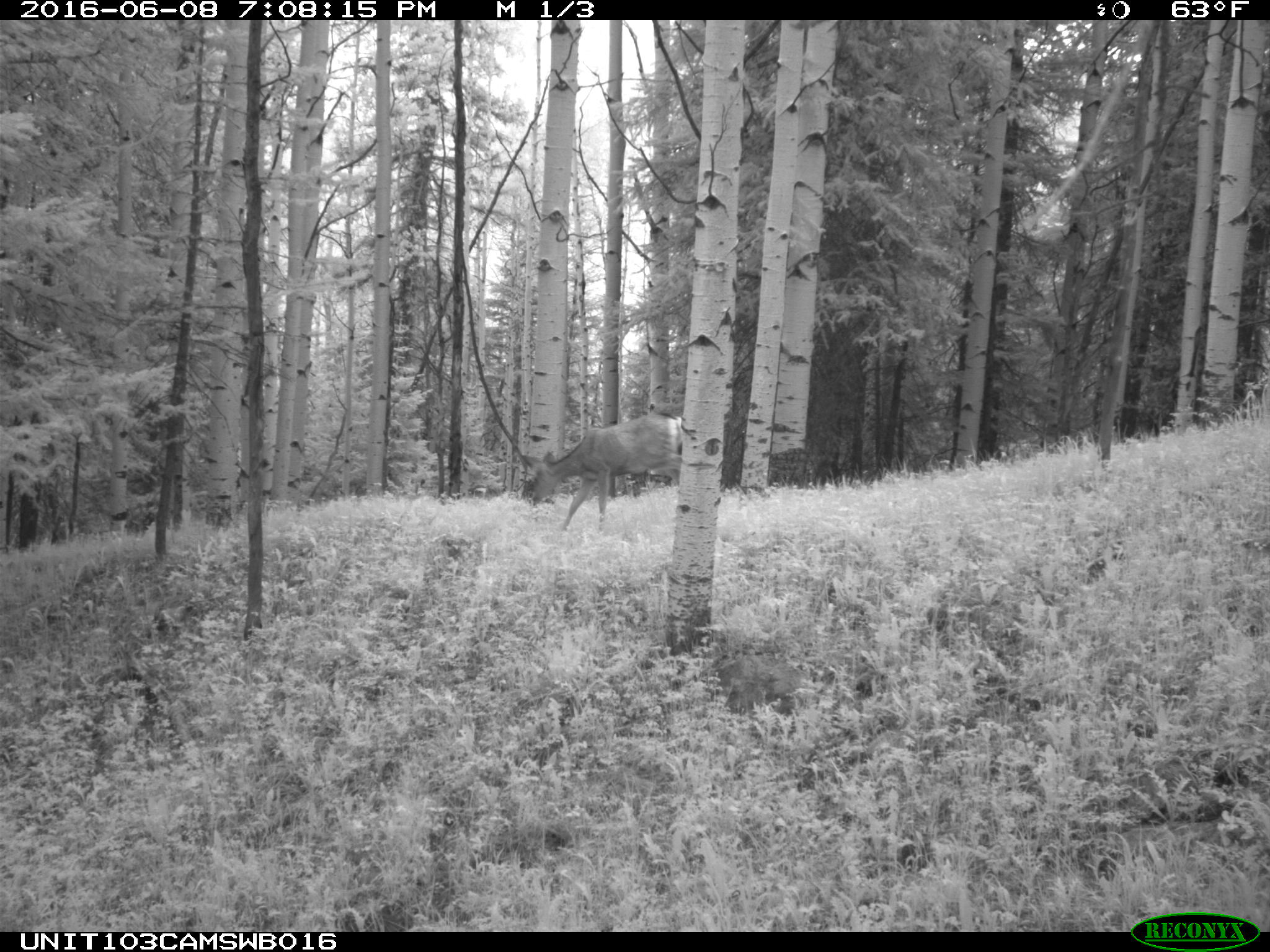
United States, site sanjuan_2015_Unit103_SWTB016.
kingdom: Animalia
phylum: Chordata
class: Mammalia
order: Artiodactyla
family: Cervidae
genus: Odocoileus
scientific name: Odocoileus hemionus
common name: mule deer